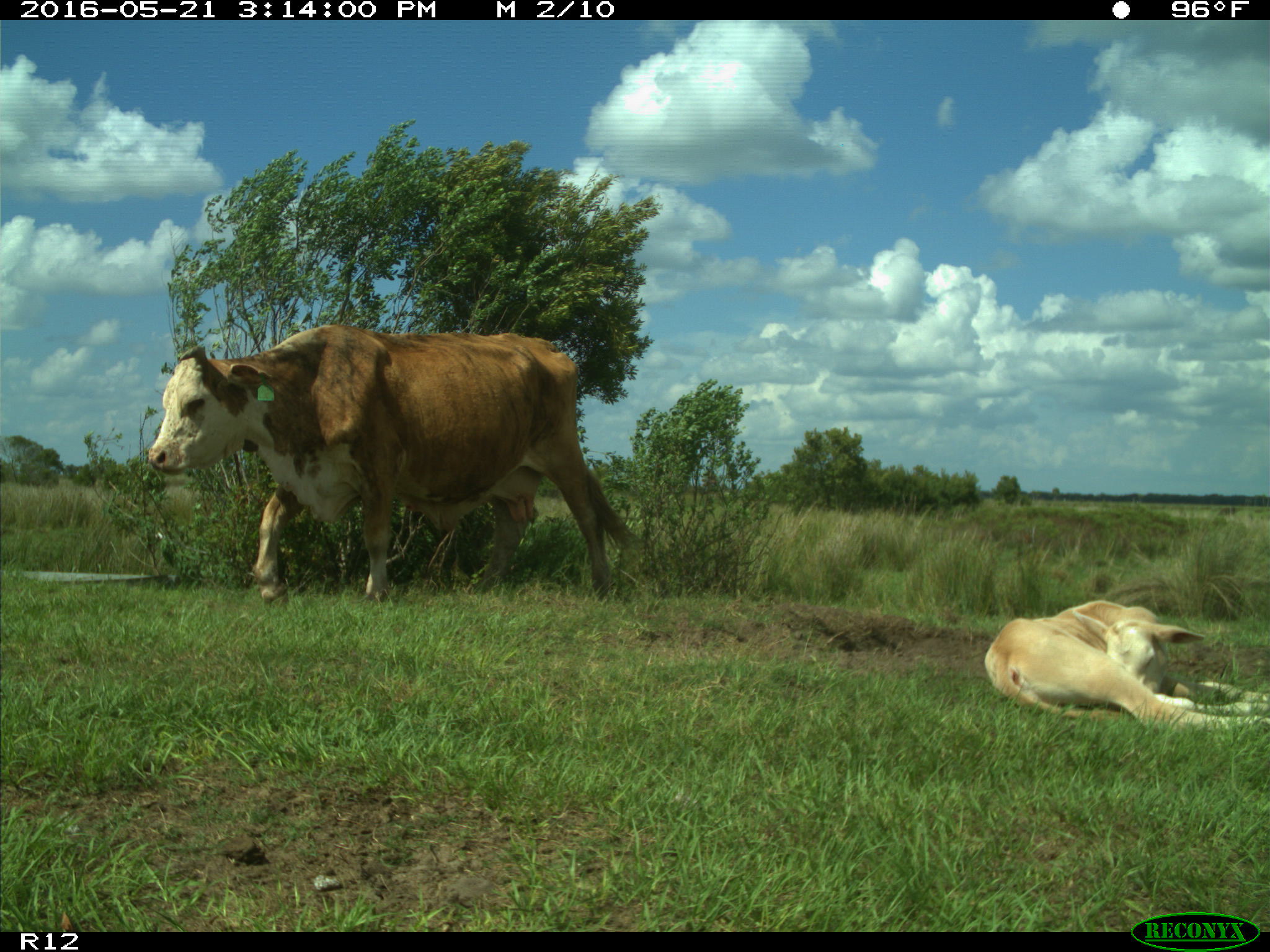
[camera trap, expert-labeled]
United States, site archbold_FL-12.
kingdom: Animalia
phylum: Chordata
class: Mammalia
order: Artiodactyla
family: Bovidae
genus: Bos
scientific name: Bos taurus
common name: domestic cow